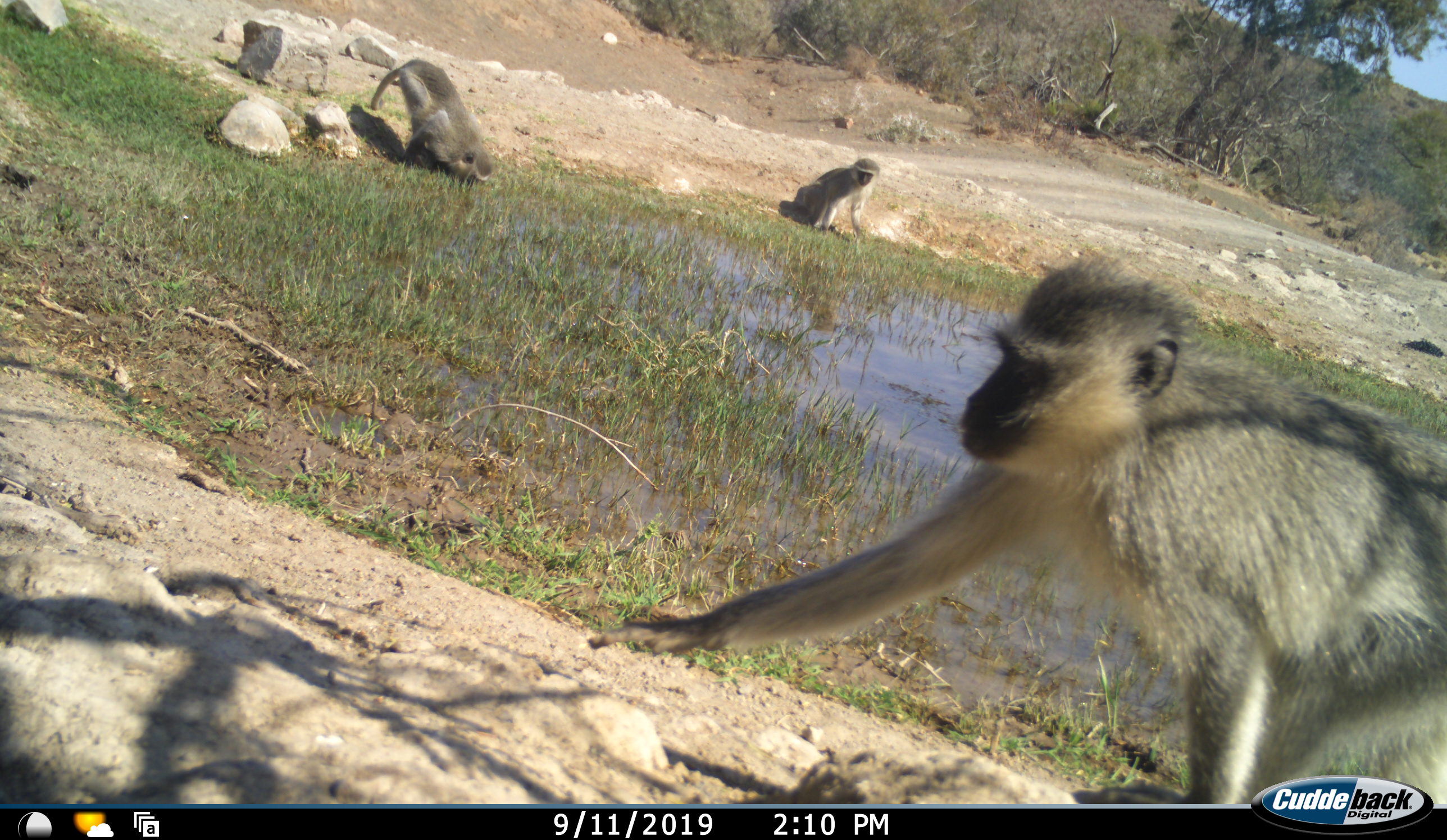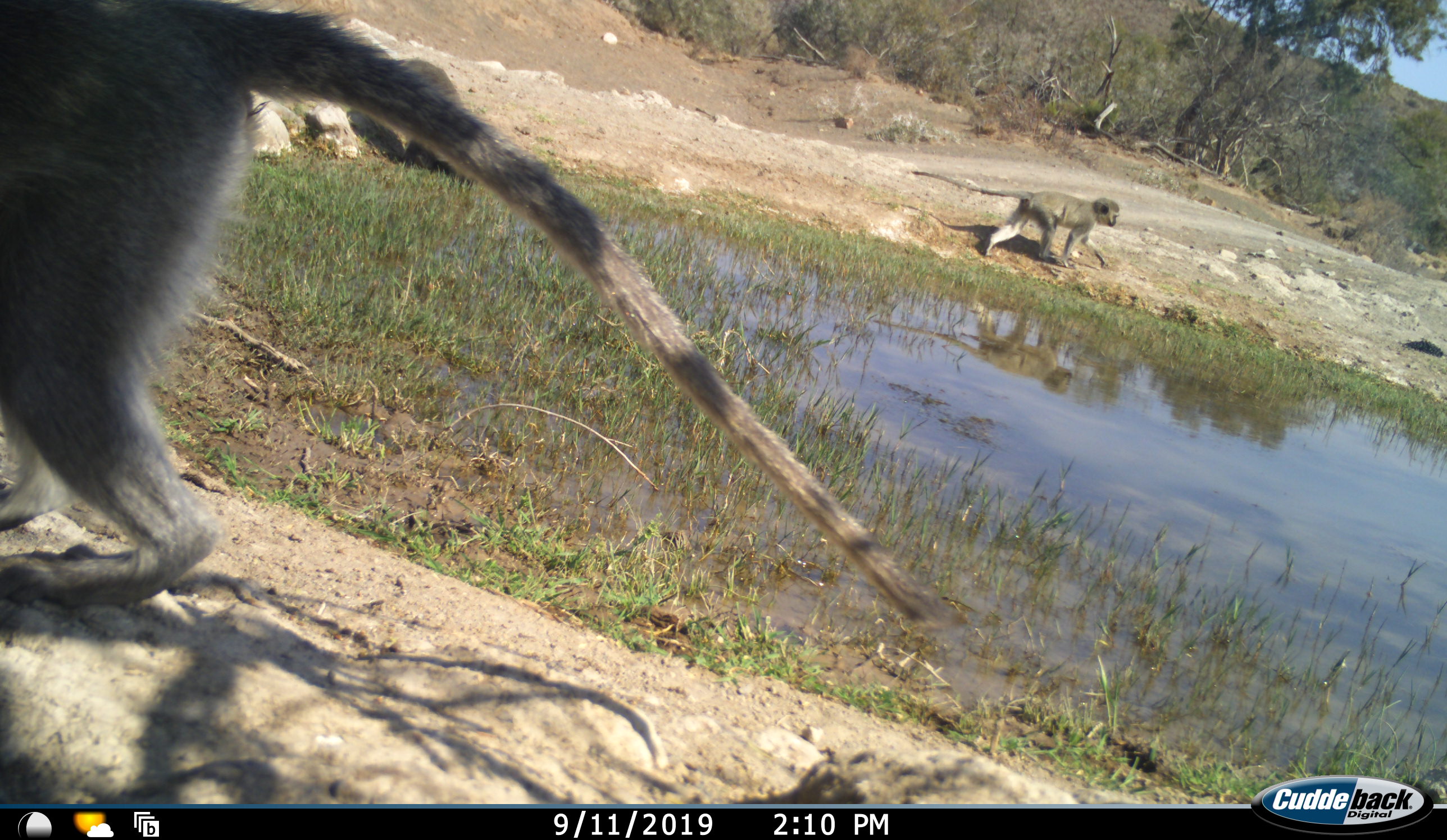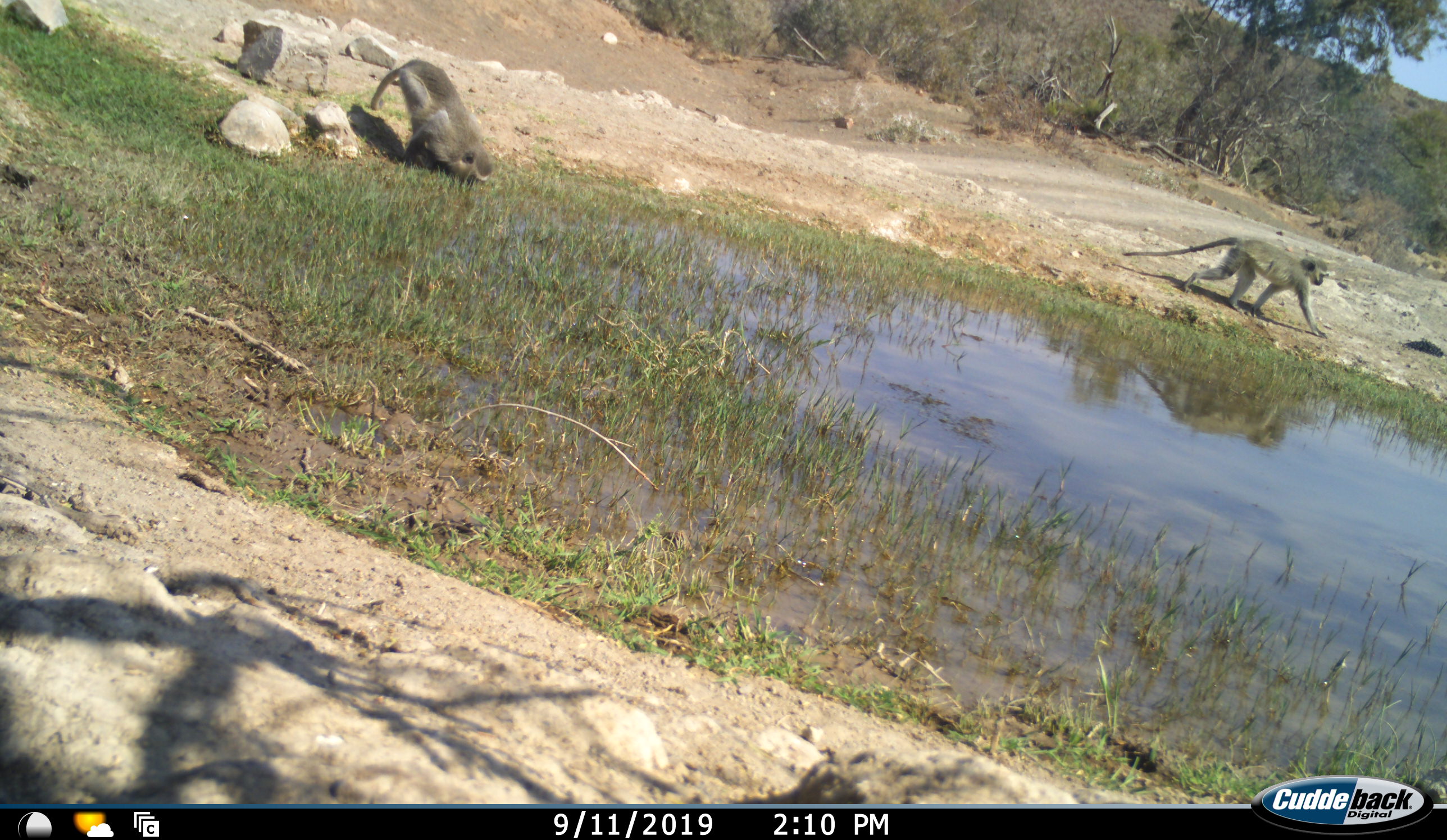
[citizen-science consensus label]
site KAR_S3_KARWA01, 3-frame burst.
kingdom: Animalia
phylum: Chordata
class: Mammalia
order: Primates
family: Cercopithecidae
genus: Chlorocebus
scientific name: Chlorocebus pygerythrus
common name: vervet monkey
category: monkeyvervet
Monkeyvervet (vervet monkey) (Chlorocebus pygerythrus), count 3. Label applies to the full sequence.